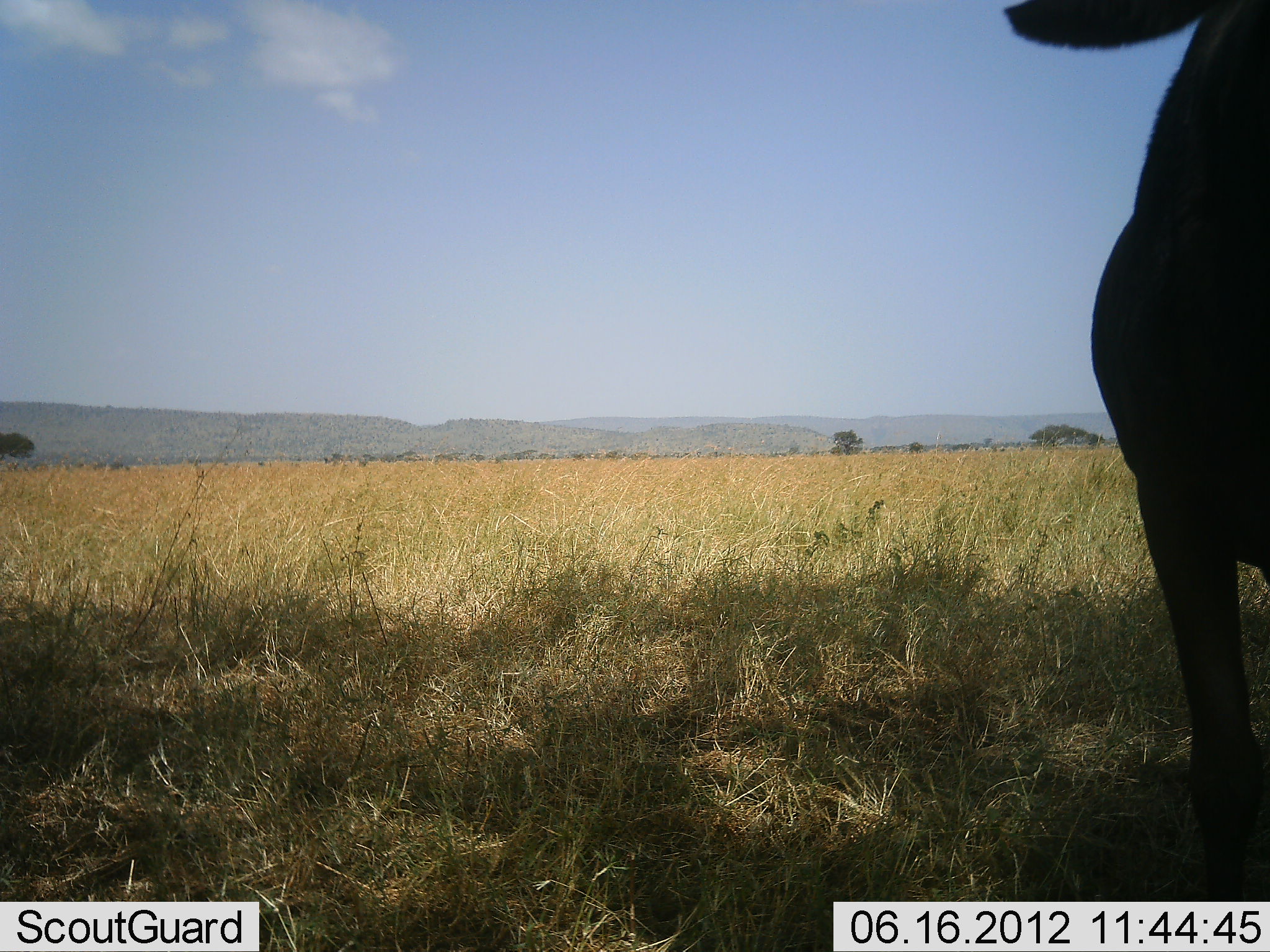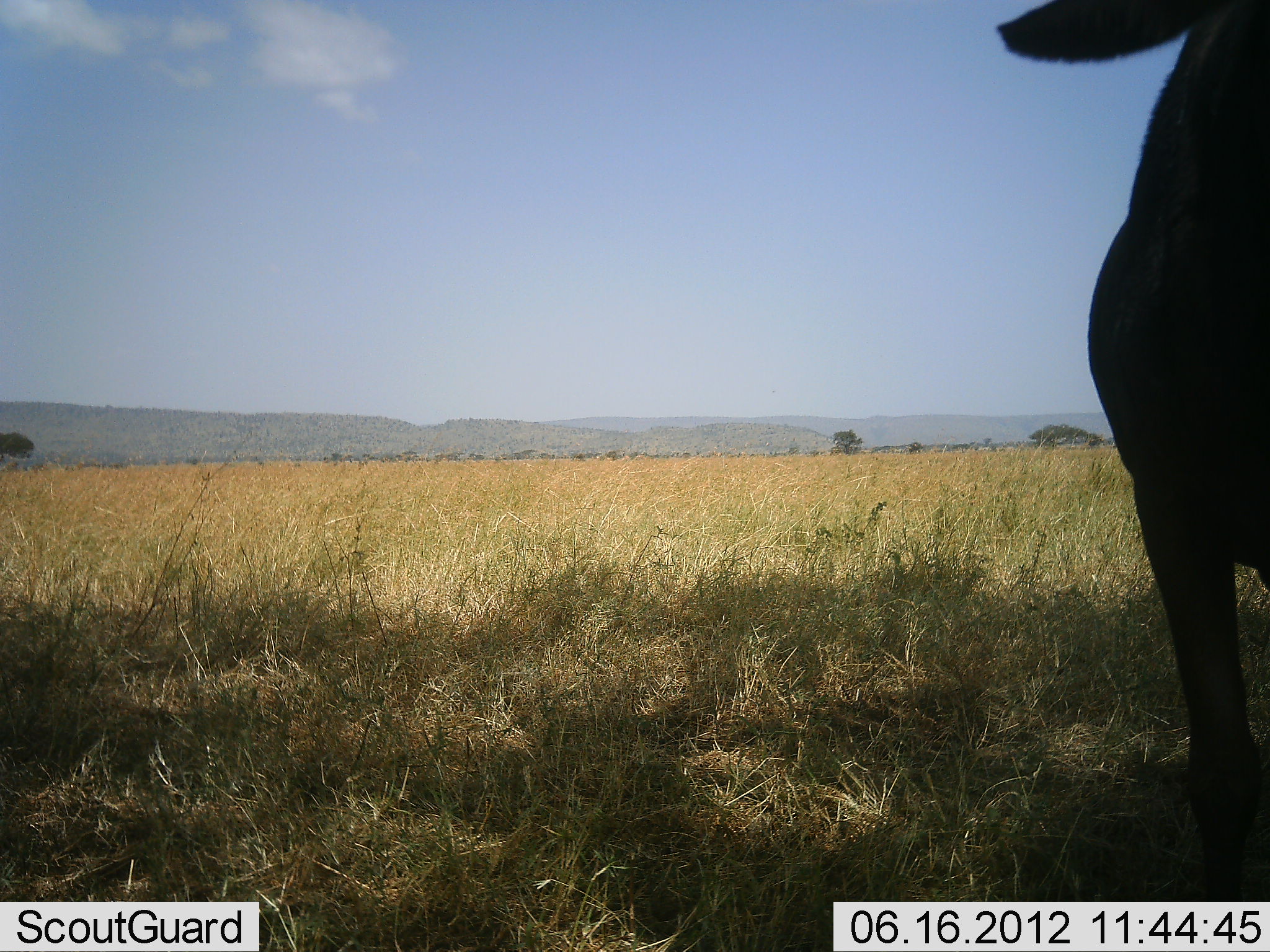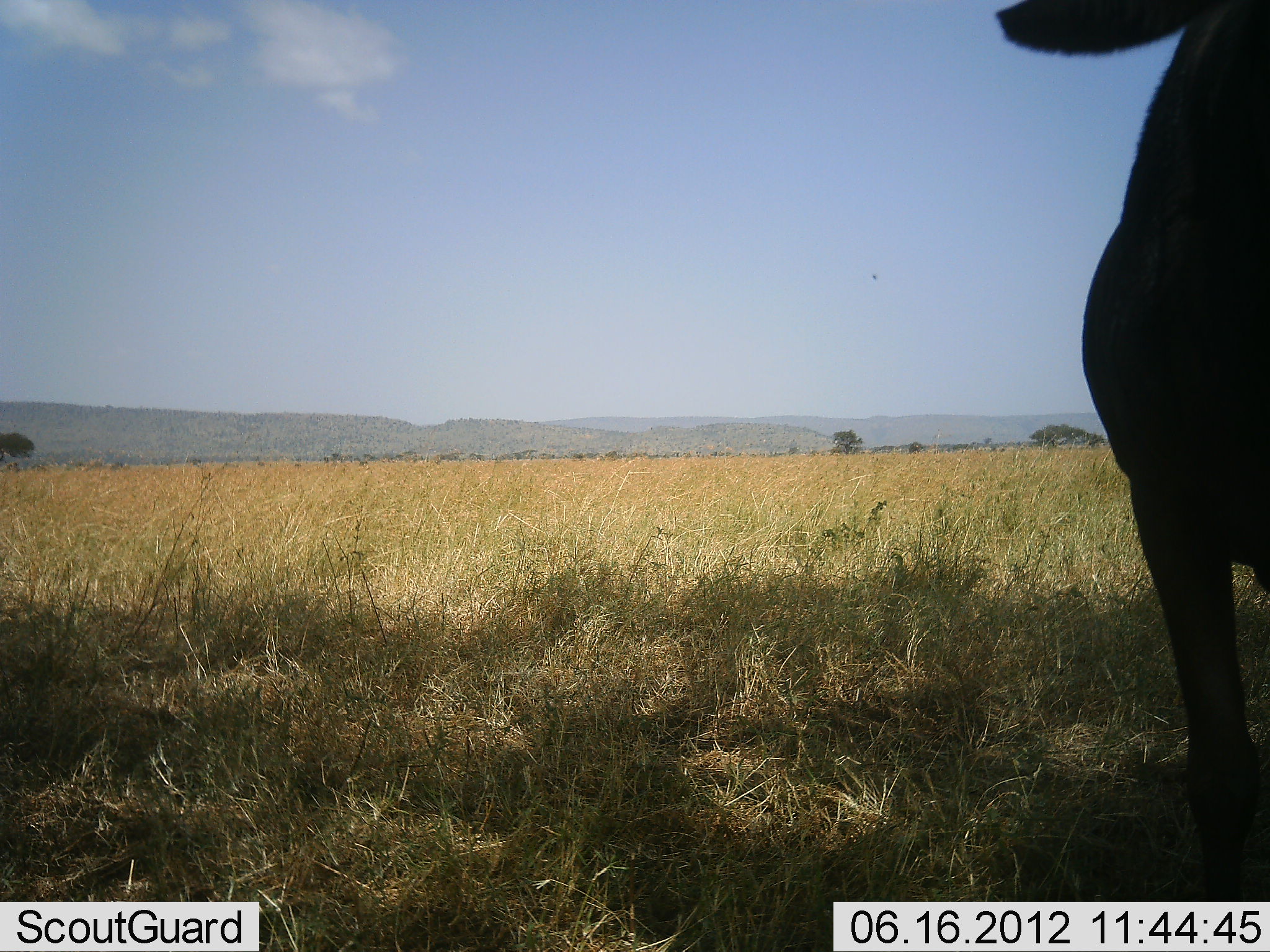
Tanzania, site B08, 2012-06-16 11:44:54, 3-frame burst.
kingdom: Animalia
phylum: Chordata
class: Mammalia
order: Artiodactyla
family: Bovidae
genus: Alcelaphus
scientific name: Alcelaphus buselaphus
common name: hartebeest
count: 1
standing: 100%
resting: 0%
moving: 0%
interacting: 0%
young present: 0%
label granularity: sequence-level